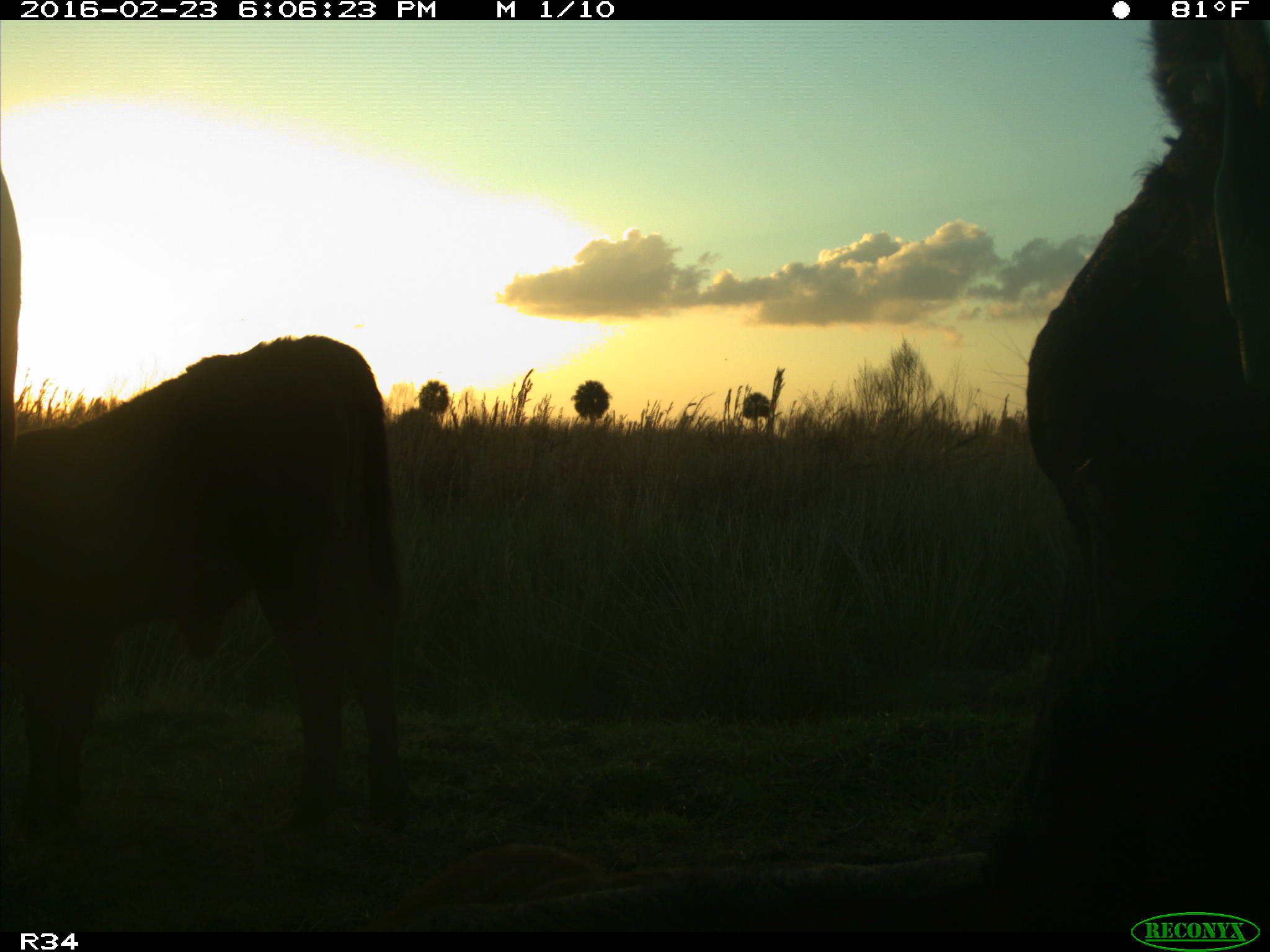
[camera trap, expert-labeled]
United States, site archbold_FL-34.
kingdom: Animalia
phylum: Chordata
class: Mammalia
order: Artiodactyla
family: Bovidae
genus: Bos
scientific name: Bos taurus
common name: domestic cow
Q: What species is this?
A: Bos taurus (domestic cow).